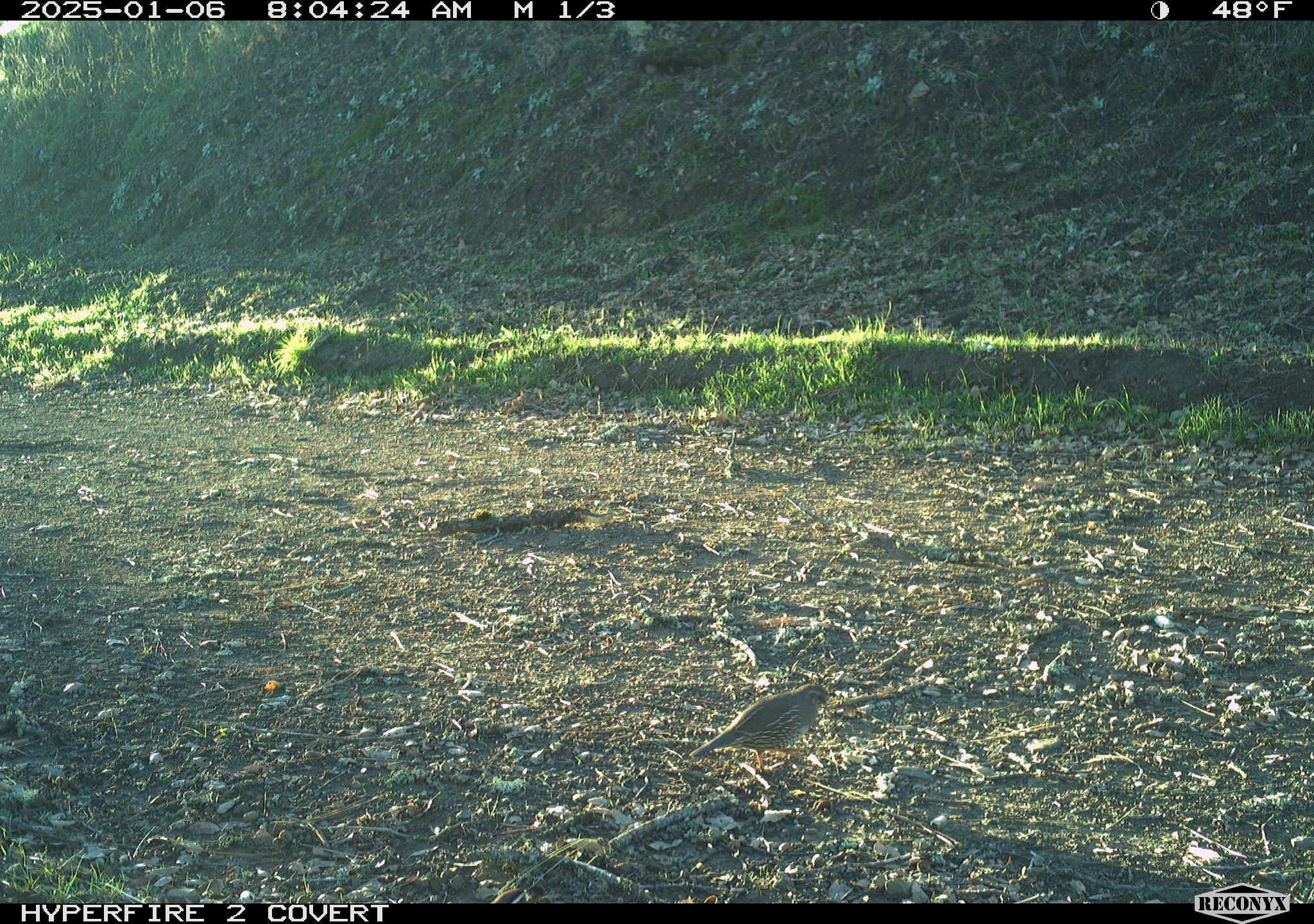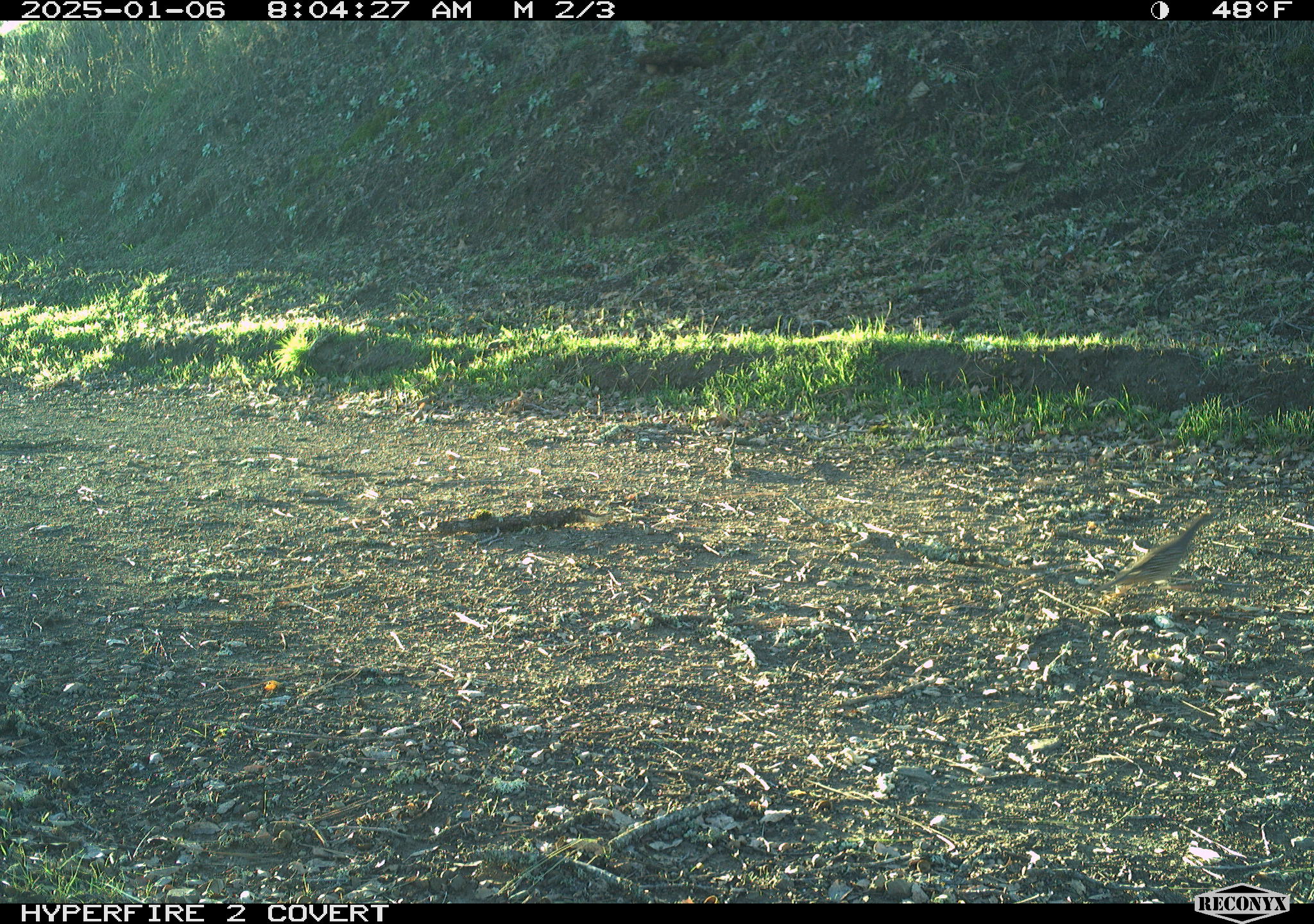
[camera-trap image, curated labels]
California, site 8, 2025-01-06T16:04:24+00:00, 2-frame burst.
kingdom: Animalia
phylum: Chordata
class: Aves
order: Galliformes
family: Odontophoridae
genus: Callipepla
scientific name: Callipepla californica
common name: california quail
California quail (Callipepla californica).